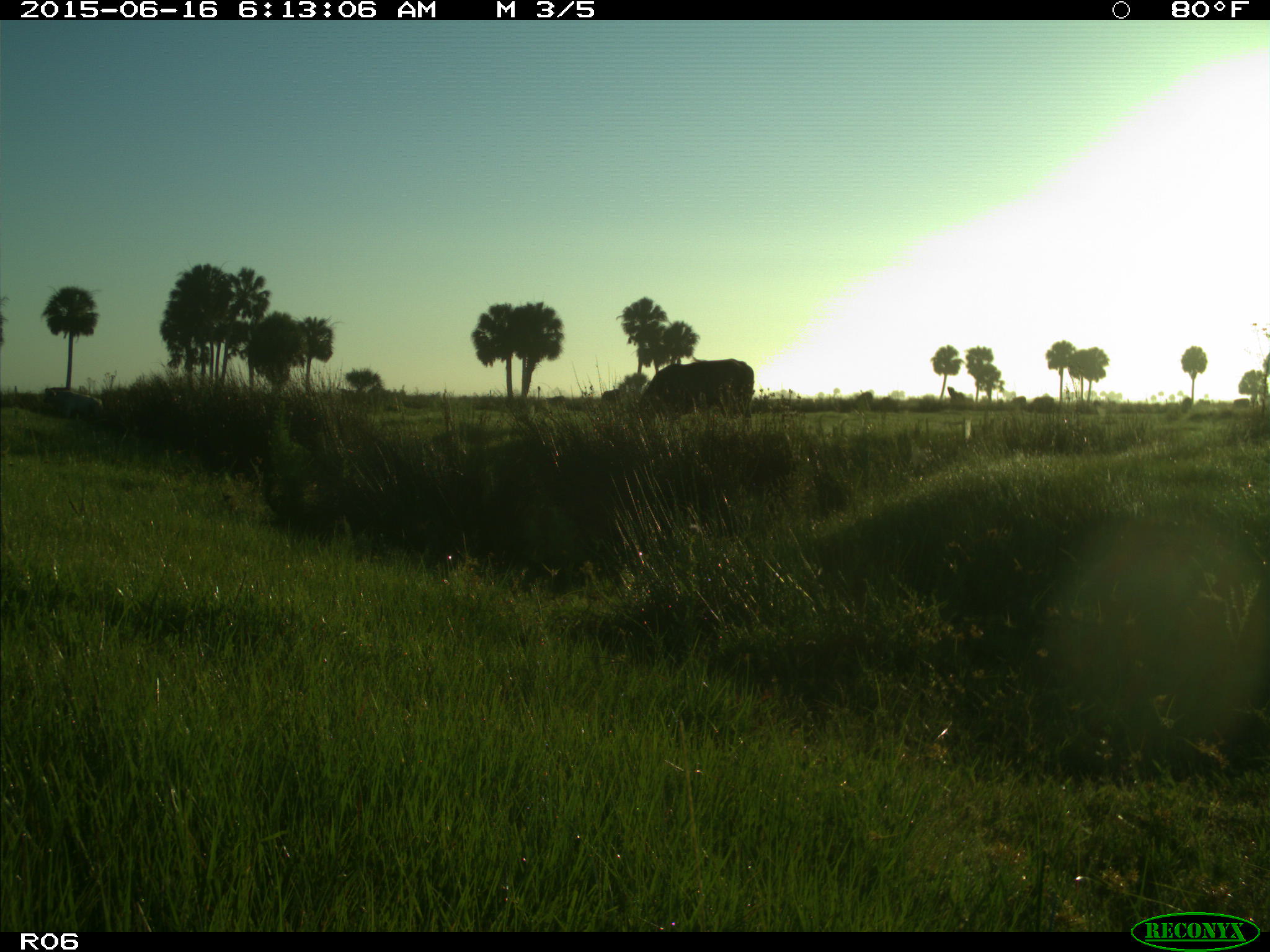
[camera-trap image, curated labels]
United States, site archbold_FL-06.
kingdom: Animalia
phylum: Chordata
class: Mammalia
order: Artiodactyla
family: Bovidae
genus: Bos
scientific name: Bos taurus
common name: domestic cow